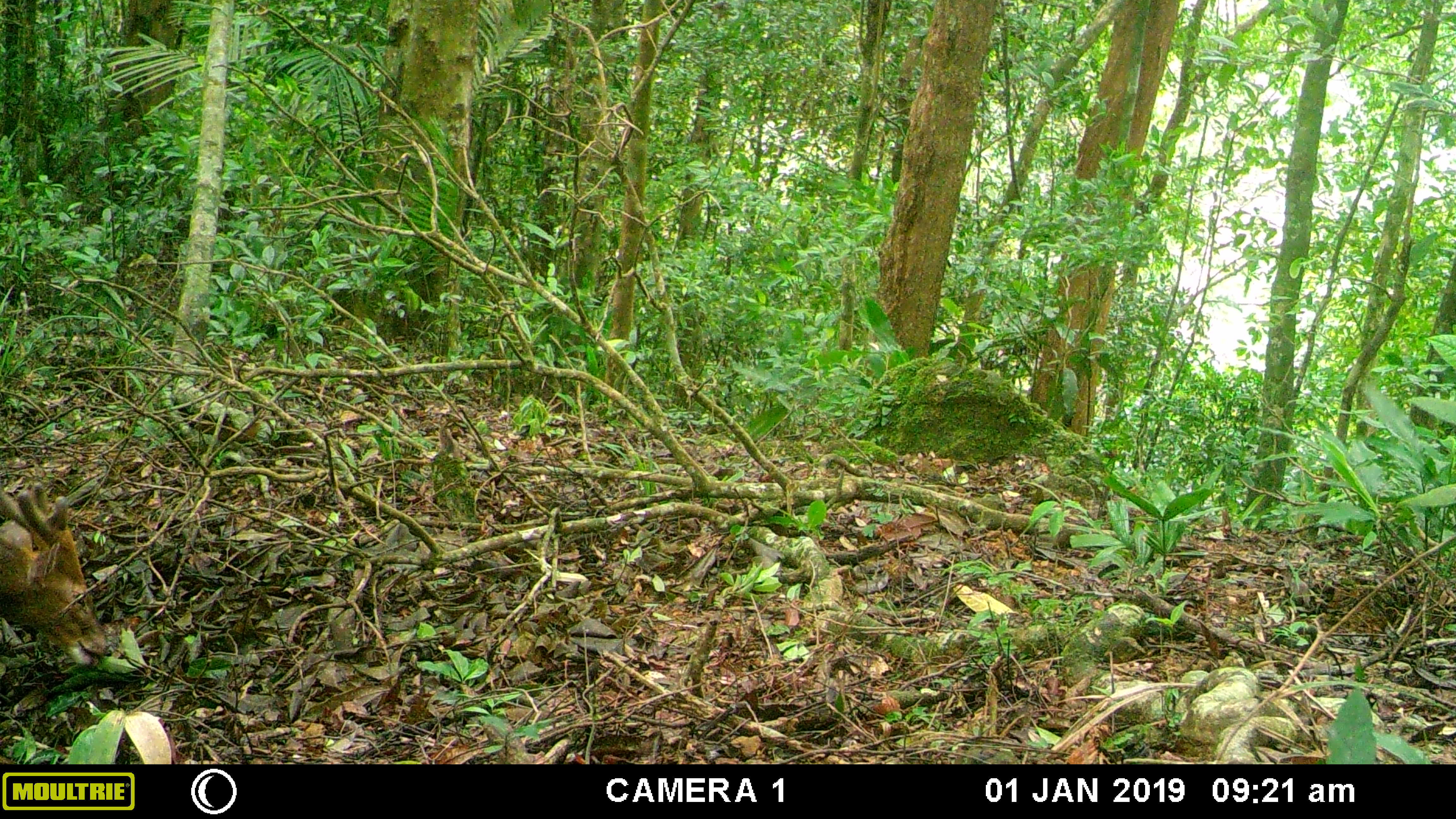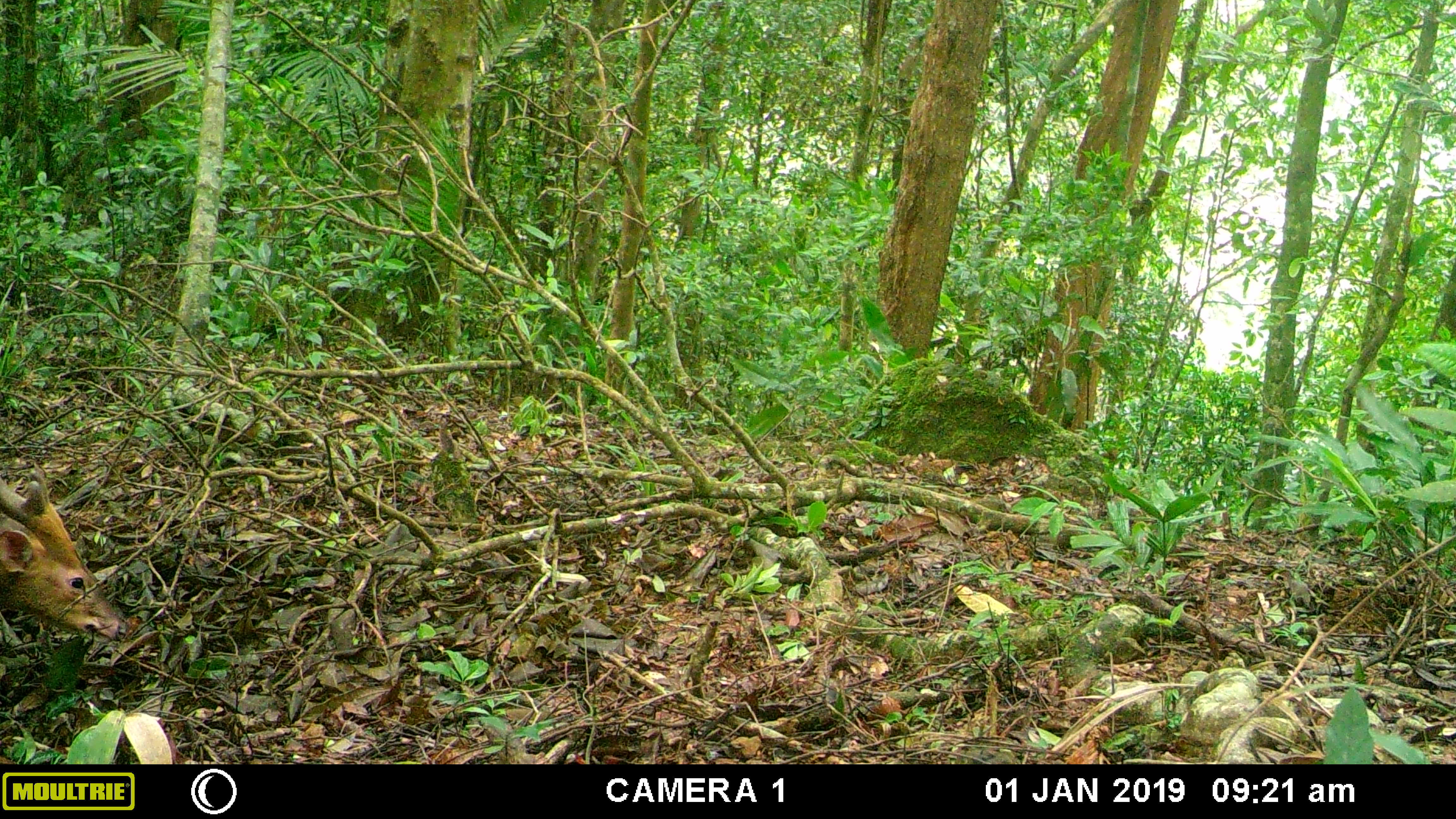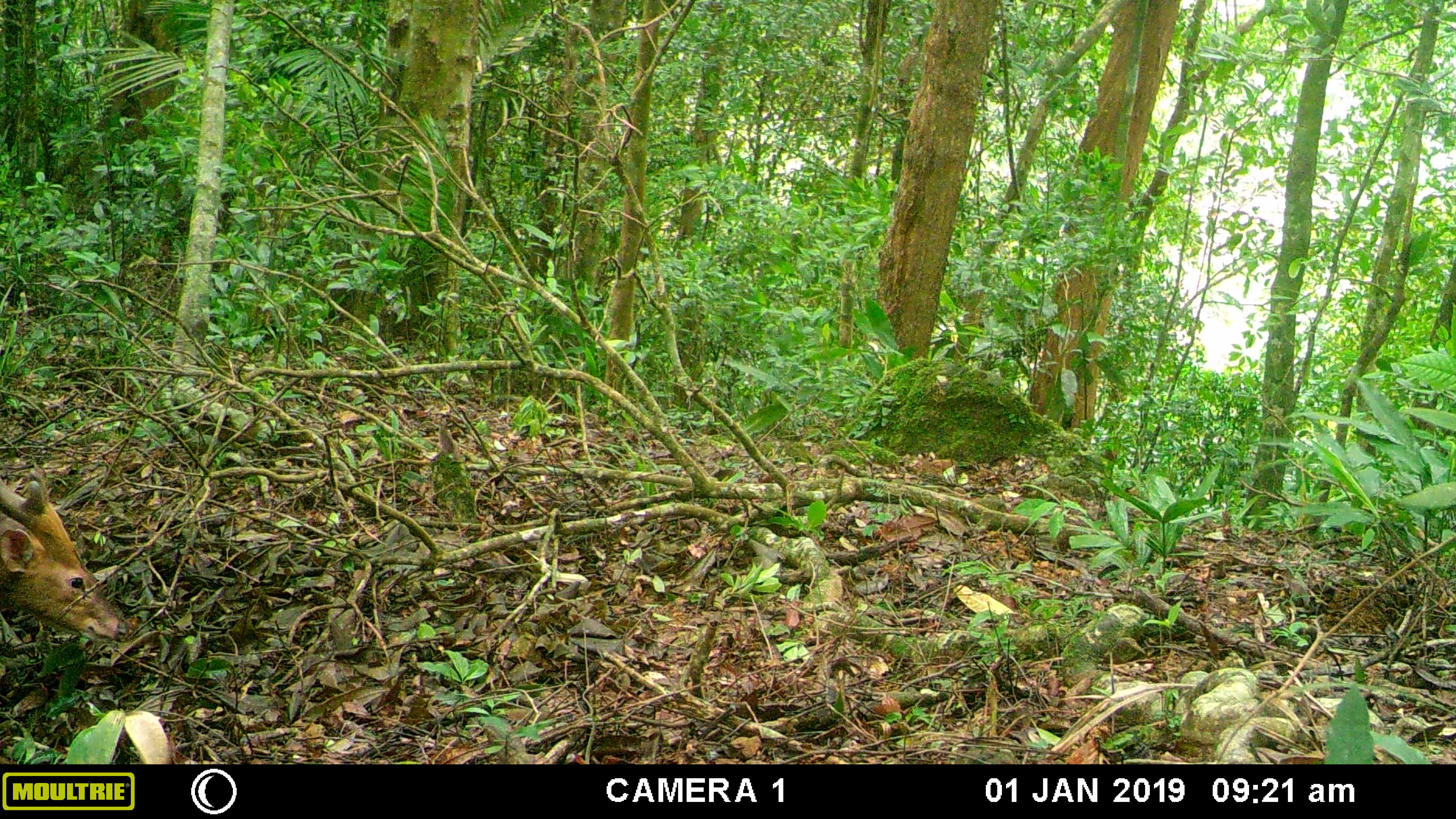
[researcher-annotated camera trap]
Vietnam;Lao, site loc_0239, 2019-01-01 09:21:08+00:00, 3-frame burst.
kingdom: Animalia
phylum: Chordata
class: Mammalia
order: Artiodactyla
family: Cervidae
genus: Muntiacus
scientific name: Muntiacus vuquangensis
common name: large-antlered muntjac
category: large antlered muntjac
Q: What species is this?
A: Large antlered muntjac (large-antlered muntjac) (Muntiacus vuquangensis).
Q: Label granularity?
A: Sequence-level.